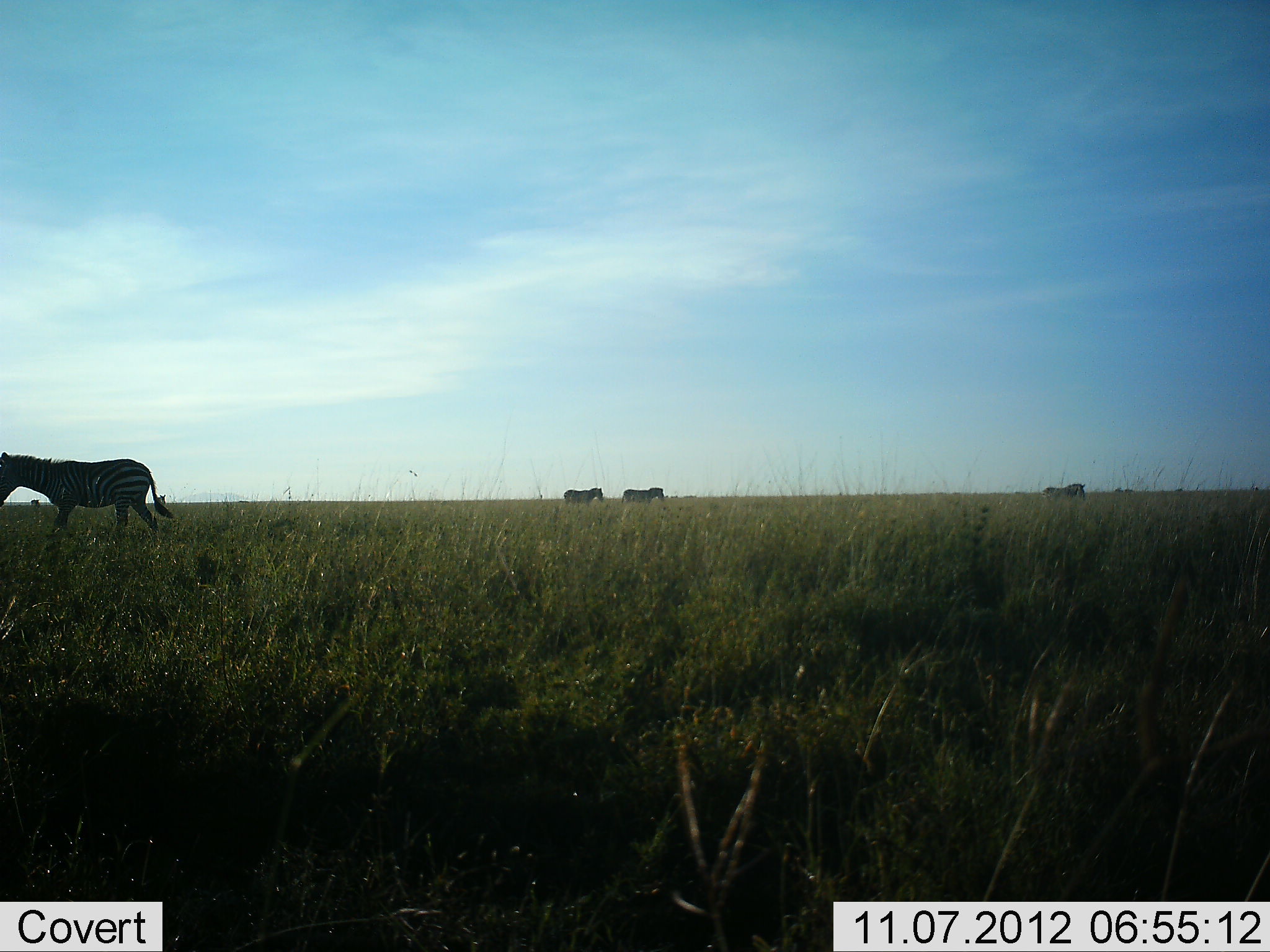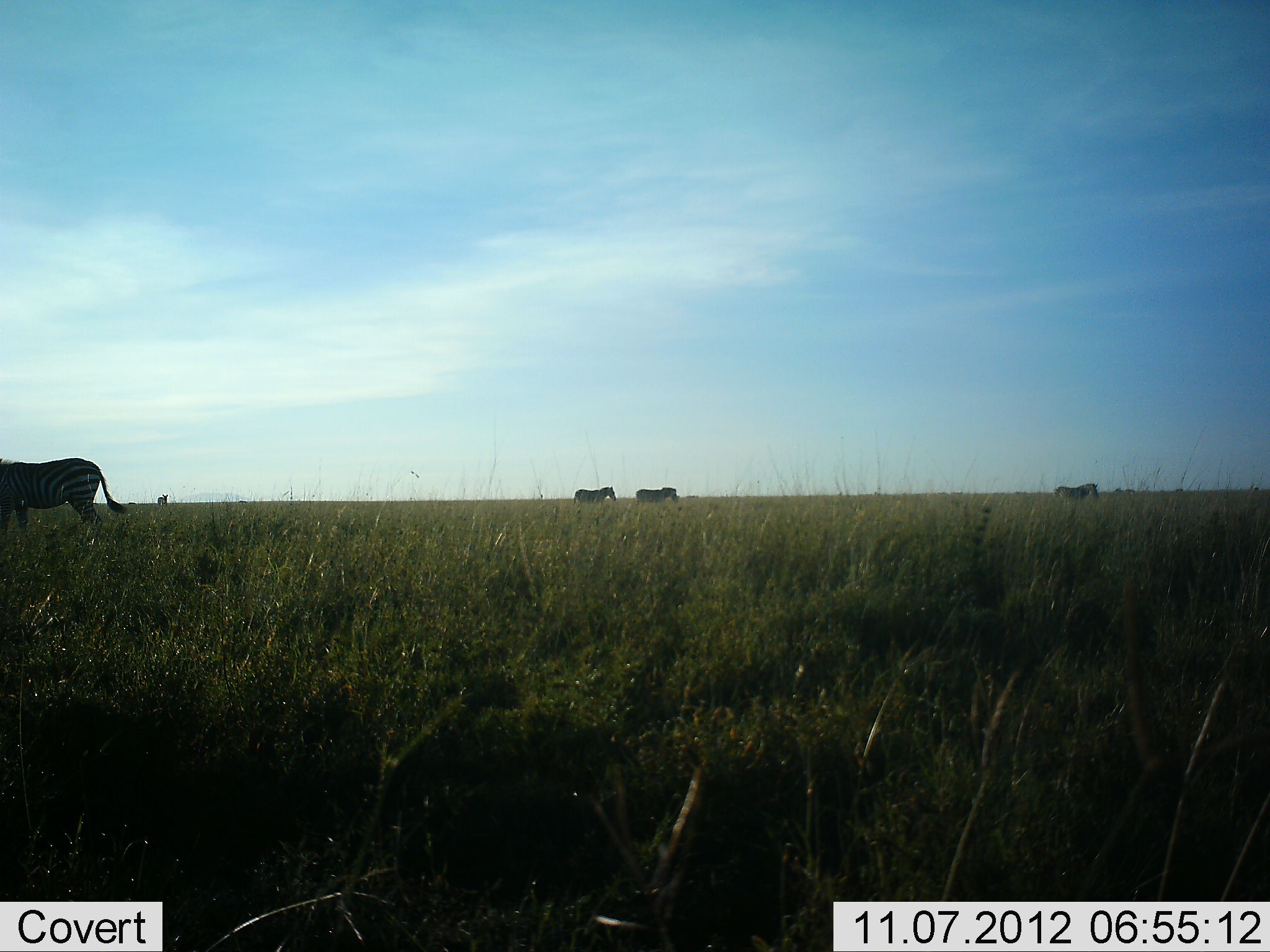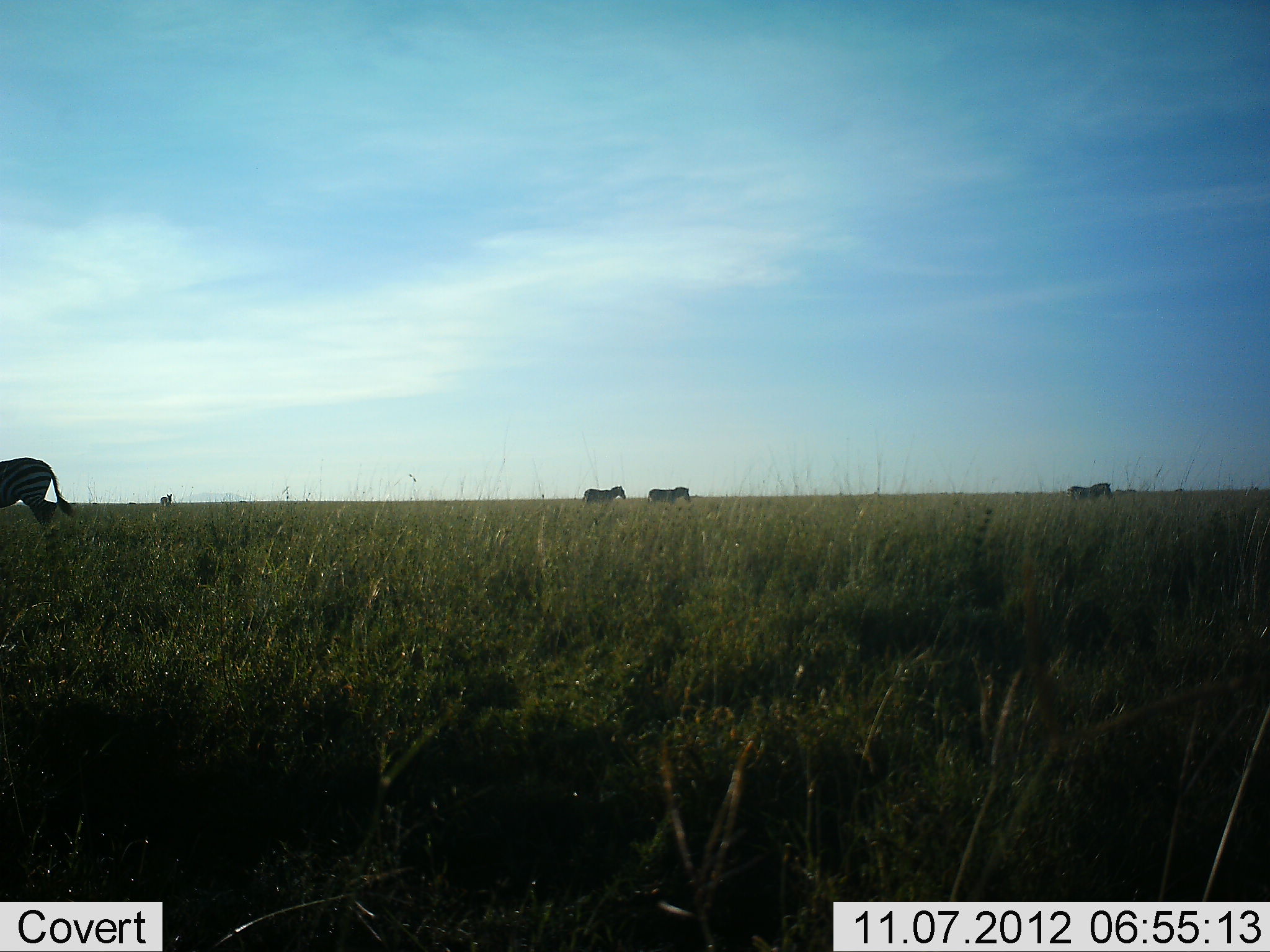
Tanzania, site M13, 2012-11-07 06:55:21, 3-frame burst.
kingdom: Animalia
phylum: Chordata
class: Mammalia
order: Perissodactyla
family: Equidae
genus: Equus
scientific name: Equus quagga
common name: plains zebra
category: zebra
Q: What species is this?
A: Zebra (plains zebra) (Equus quagga).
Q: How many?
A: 5.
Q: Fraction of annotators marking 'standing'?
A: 30%.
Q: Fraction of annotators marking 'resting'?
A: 0%.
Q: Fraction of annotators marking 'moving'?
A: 80%.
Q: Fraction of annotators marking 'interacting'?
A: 0%.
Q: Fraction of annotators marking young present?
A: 0%.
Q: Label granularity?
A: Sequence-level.